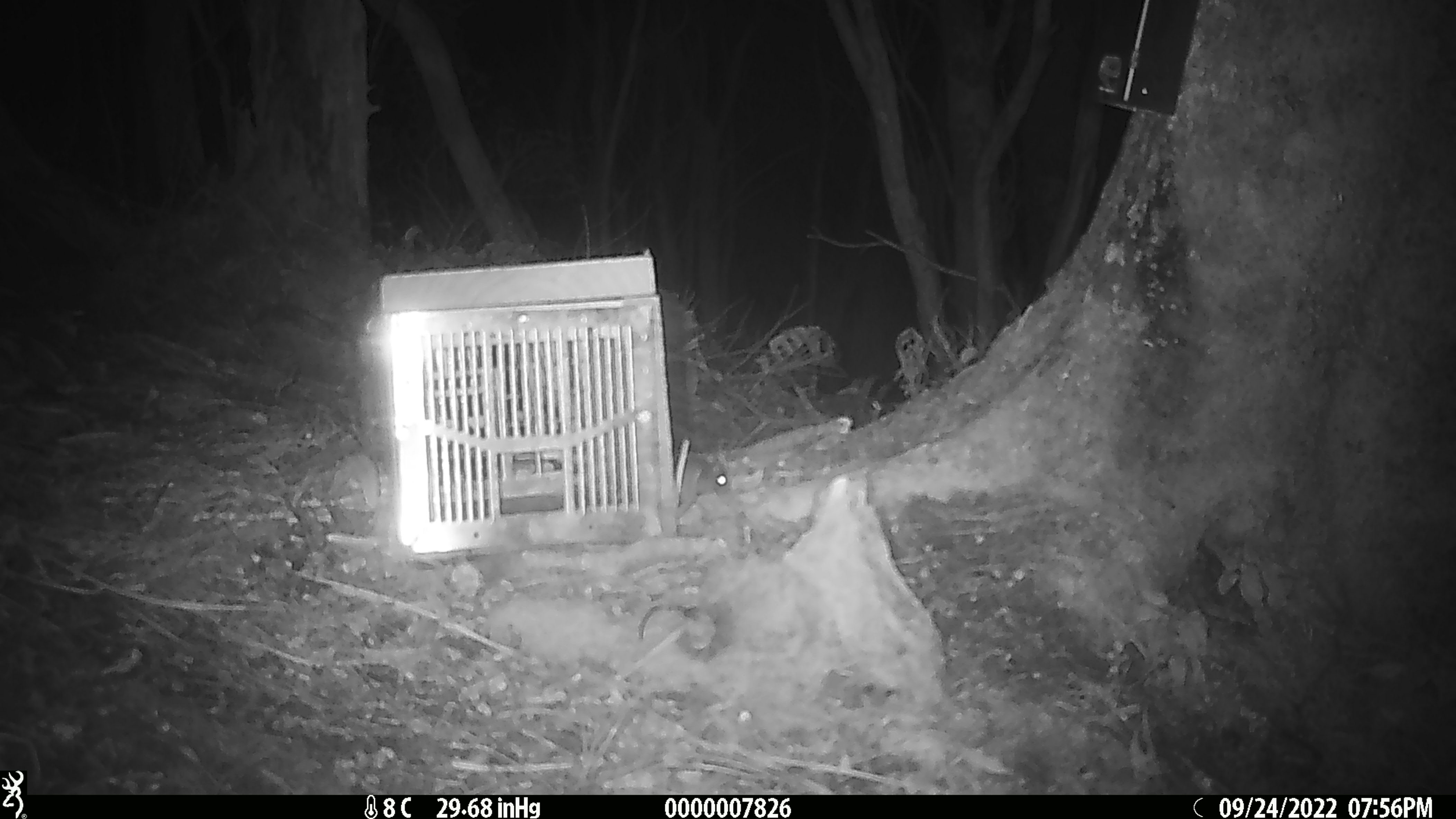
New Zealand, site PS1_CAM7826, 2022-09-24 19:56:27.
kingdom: Animalia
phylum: Chordata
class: Mammalia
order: Rodentia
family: Muridae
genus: Mus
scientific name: Mus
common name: mouse